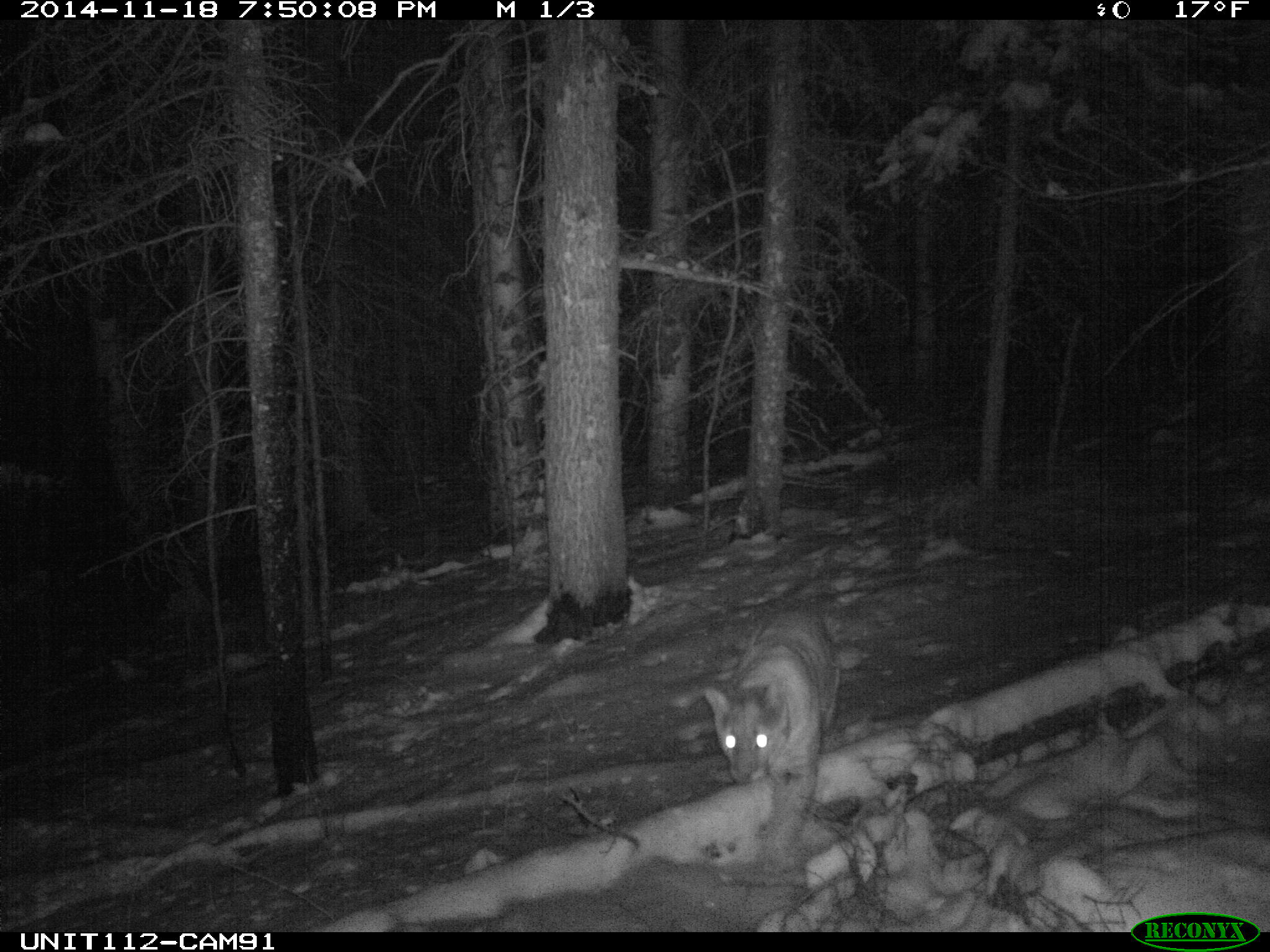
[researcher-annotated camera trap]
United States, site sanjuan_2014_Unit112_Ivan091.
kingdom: Animalia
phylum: Chordata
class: Mammalia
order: Carnivora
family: Felidae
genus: Puma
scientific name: Puma concolor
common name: mountain lion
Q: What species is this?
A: Puma concolor (mountain lion).